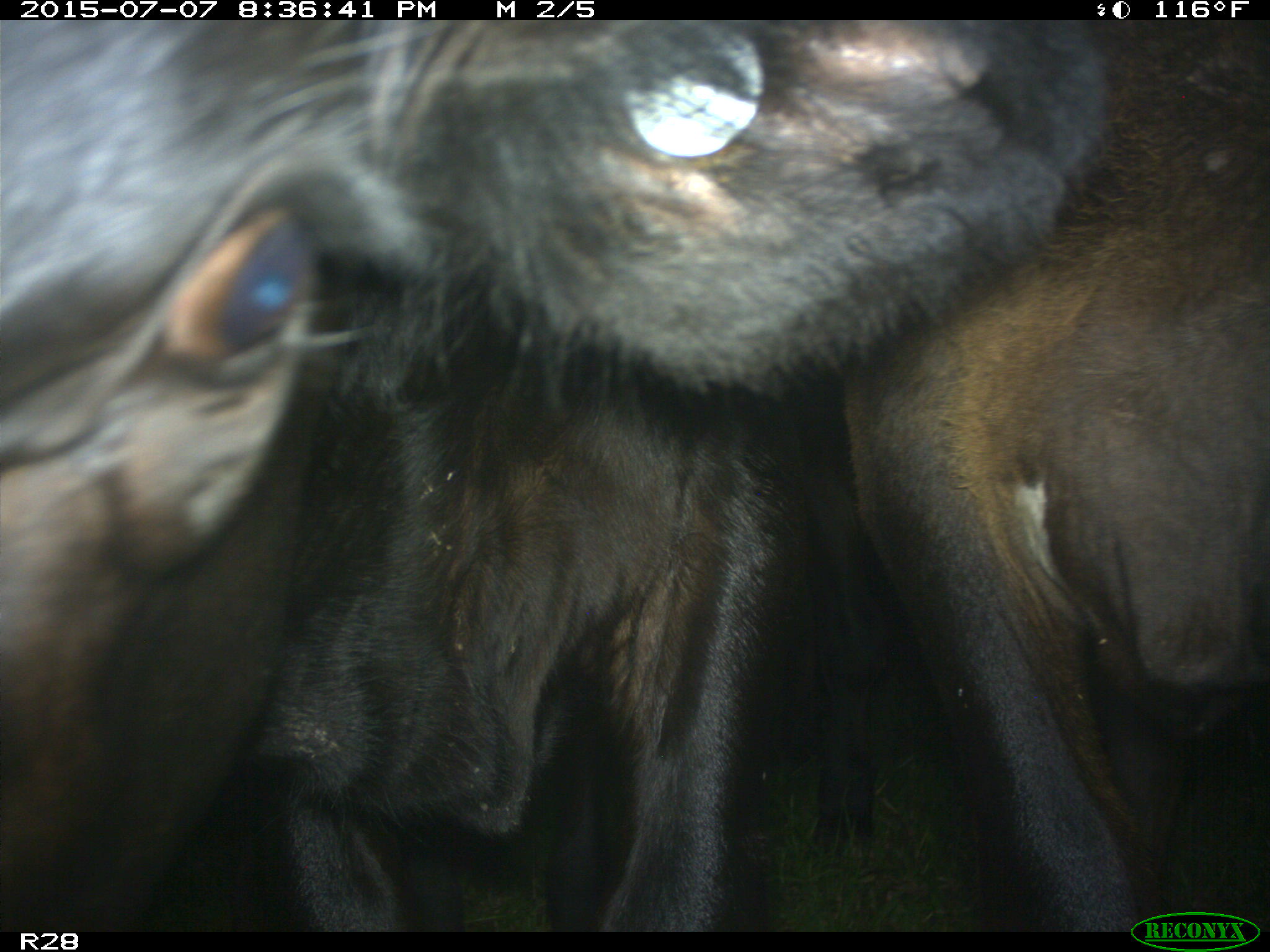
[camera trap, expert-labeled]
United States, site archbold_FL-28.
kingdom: Animalia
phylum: Chordata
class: Mammalia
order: Artiodactyla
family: Bovidae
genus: Bos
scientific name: Bos taurus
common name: domestic cow